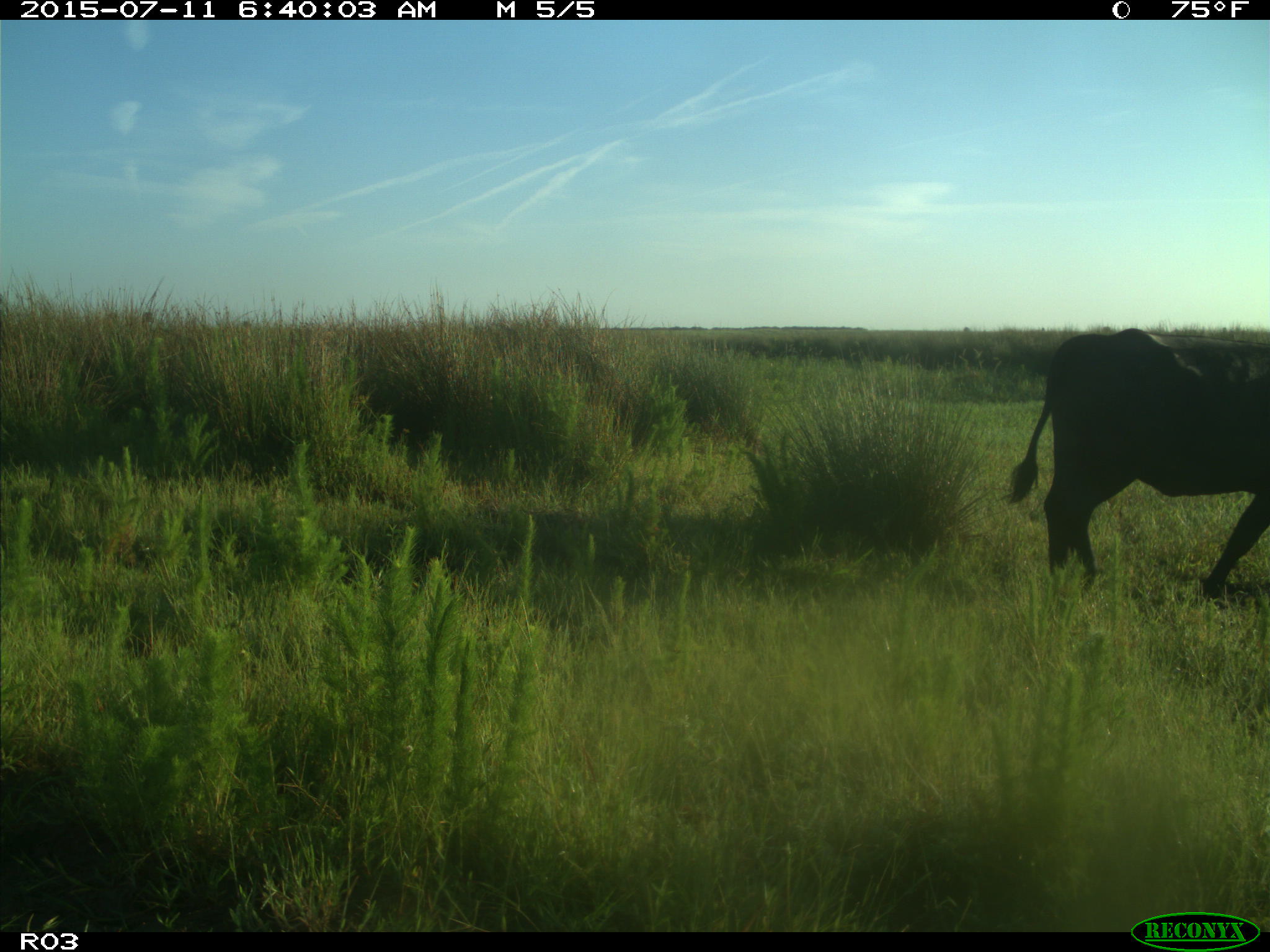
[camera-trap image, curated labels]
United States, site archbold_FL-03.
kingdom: Animalia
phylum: Chordata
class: Mammalia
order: Artiodactyla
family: Bovidae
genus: Bos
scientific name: Bos taurus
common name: domestic cow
Bos taurus (domestic cow).